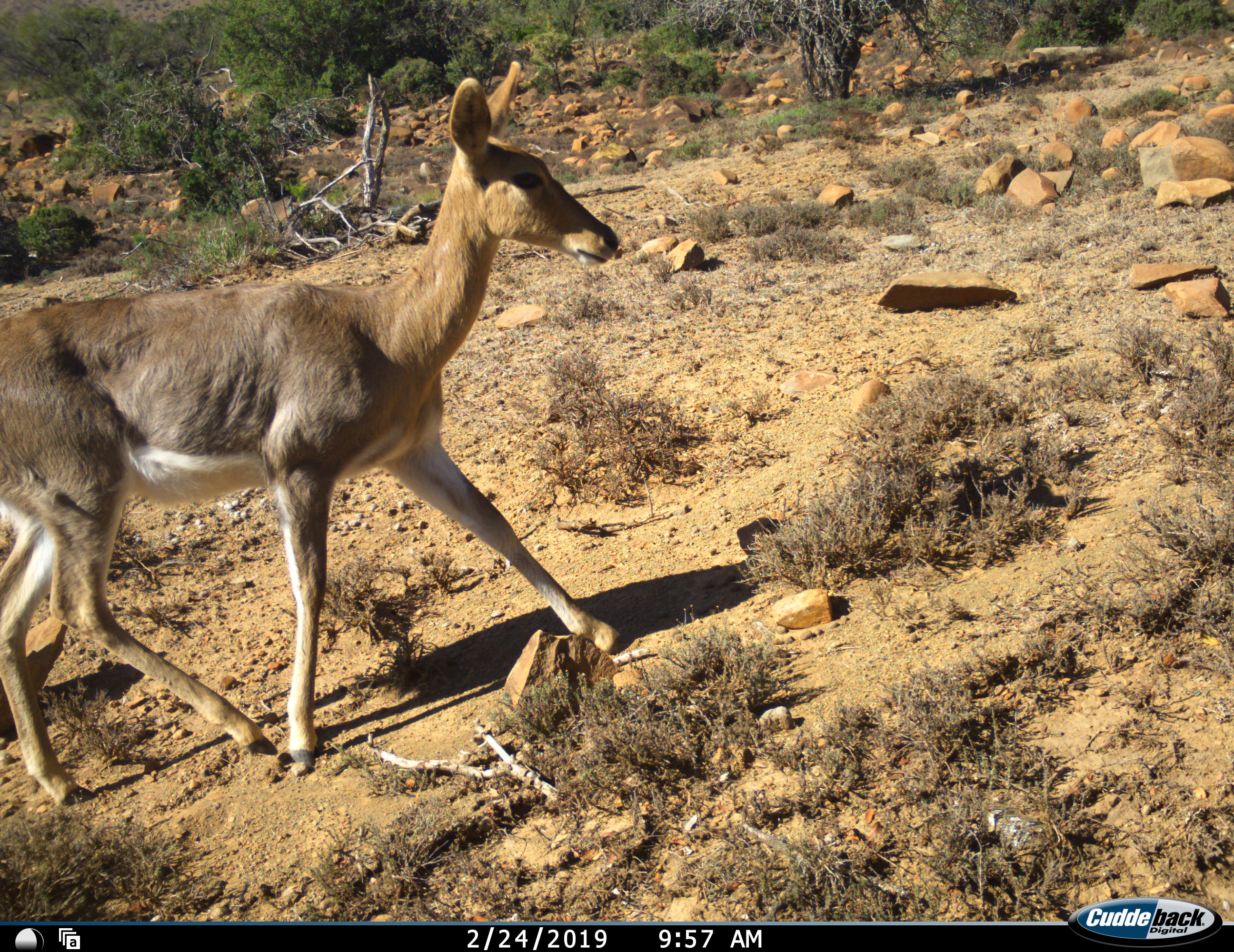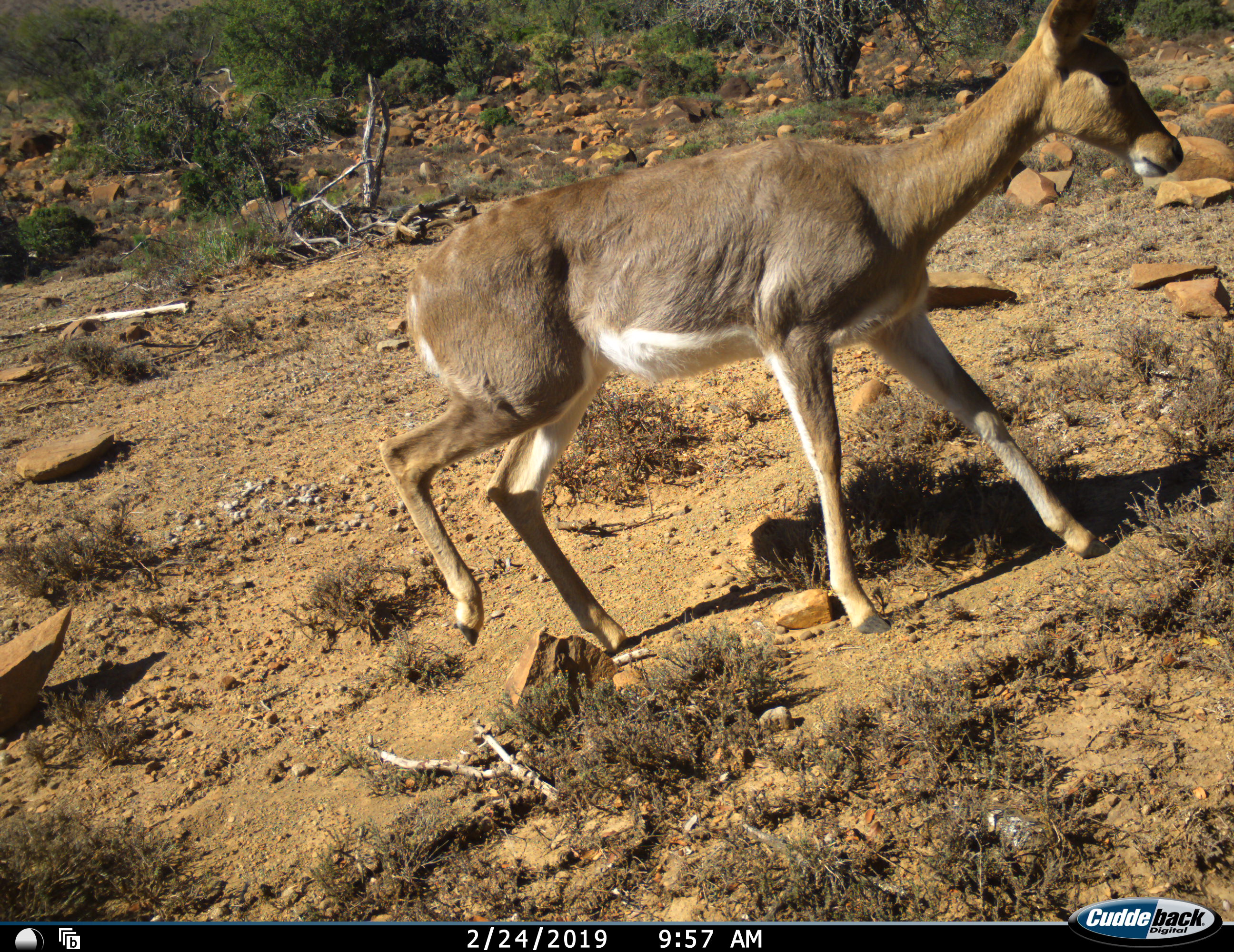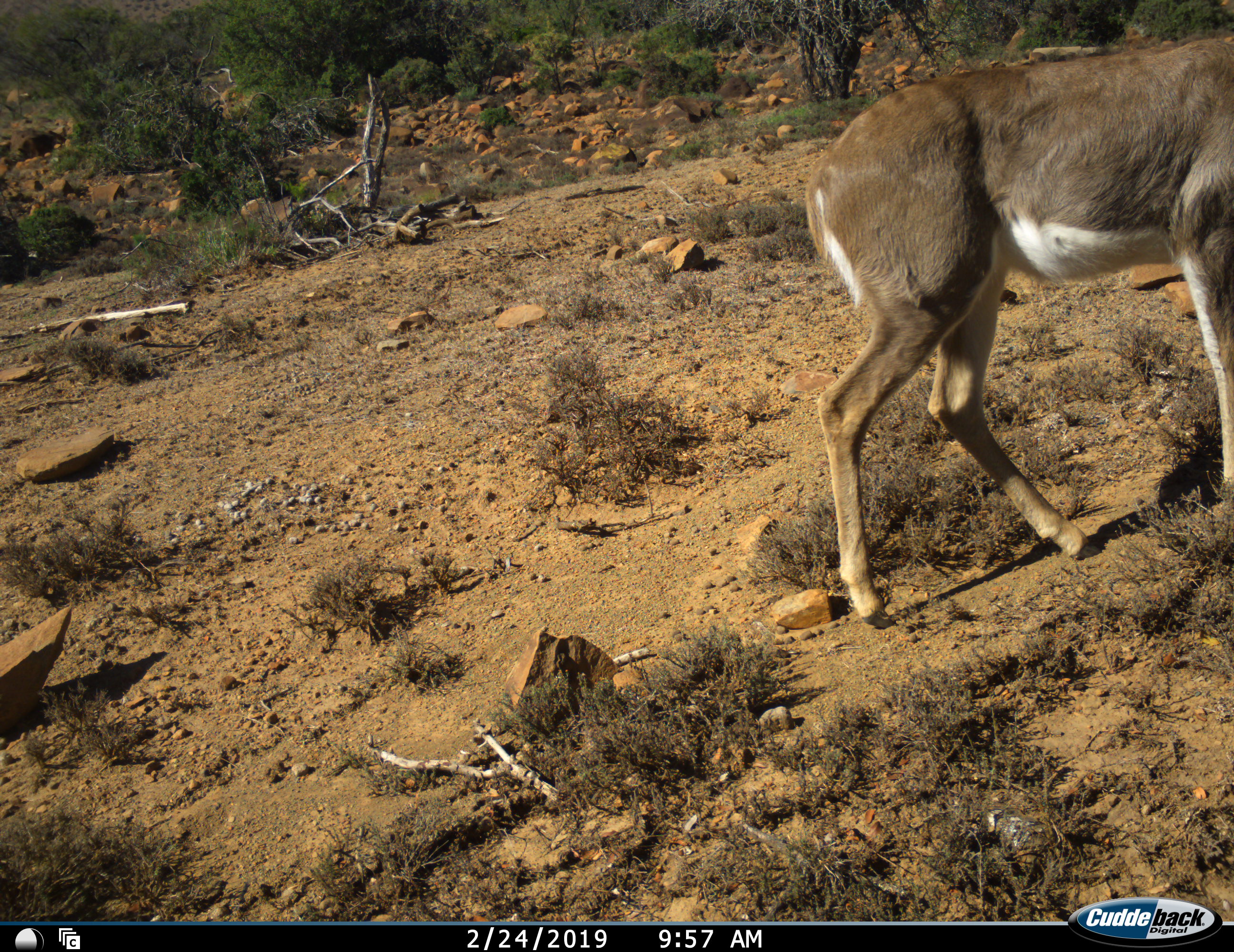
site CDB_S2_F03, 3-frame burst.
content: unidentified animal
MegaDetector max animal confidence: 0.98